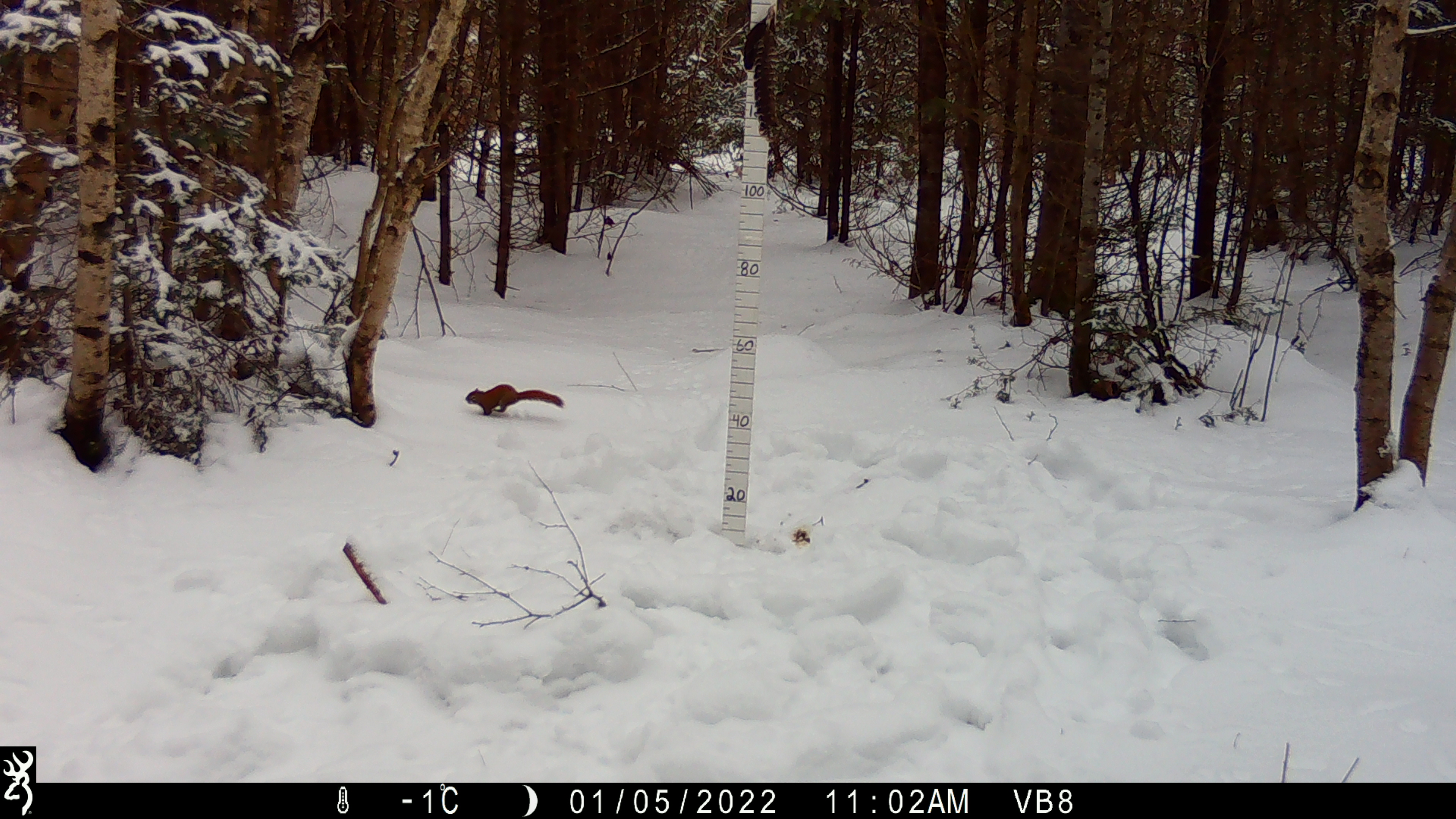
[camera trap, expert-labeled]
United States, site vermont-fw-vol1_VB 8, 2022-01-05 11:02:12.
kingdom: Animalia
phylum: Chordata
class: Mammalia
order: Rodentia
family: Sciuridae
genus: Tamiasciurus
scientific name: Tamiasciurus hudsonicus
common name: red squirrel